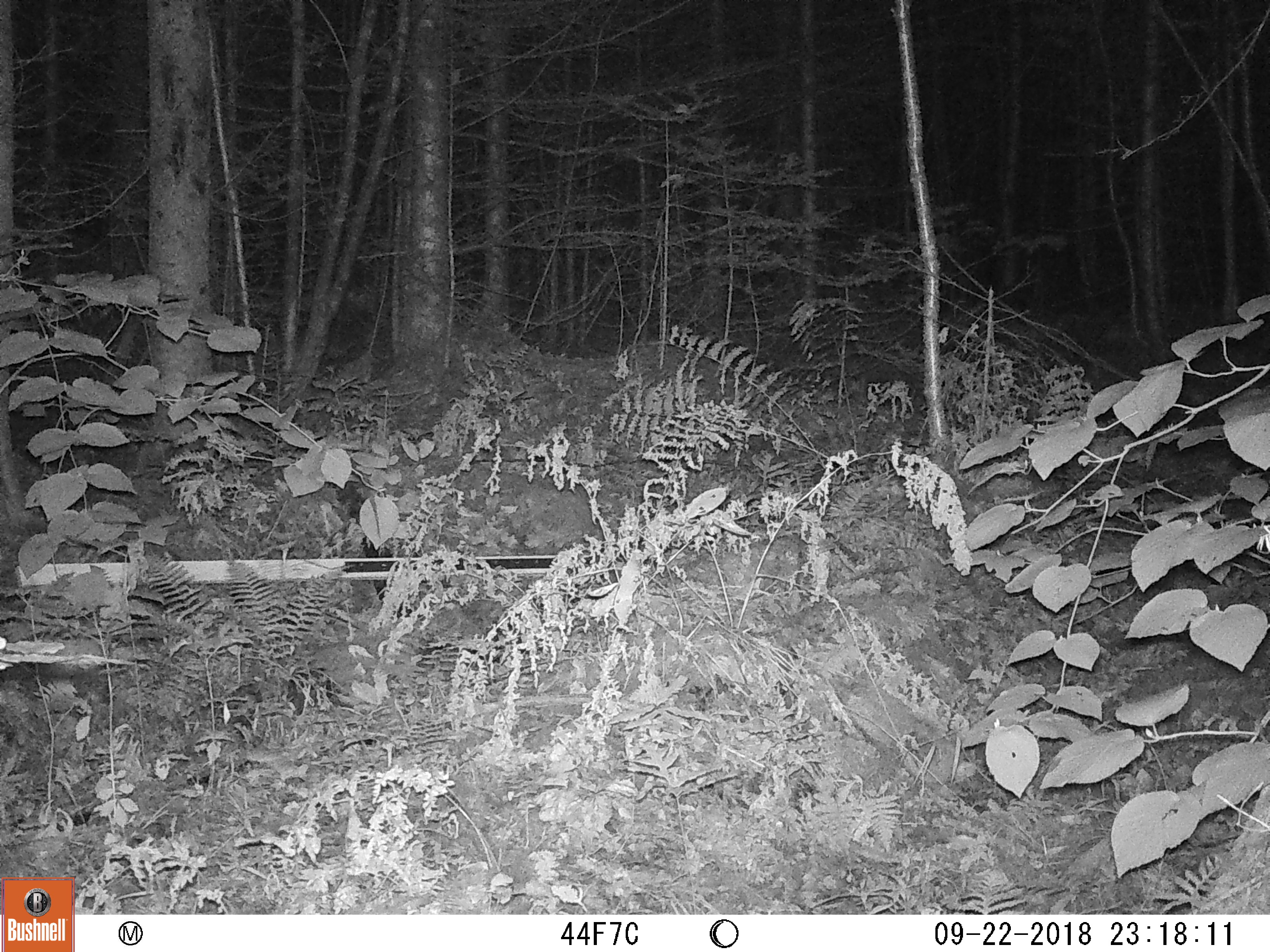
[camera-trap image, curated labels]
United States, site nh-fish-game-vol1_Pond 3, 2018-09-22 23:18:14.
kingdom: Animalia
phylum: Chordata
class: Mammalia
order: Lagomorpha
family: Leporidae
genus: Lepus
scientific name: Lepus americanus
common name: snowshoe hare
Snowshoe hare (Lepus americanus).